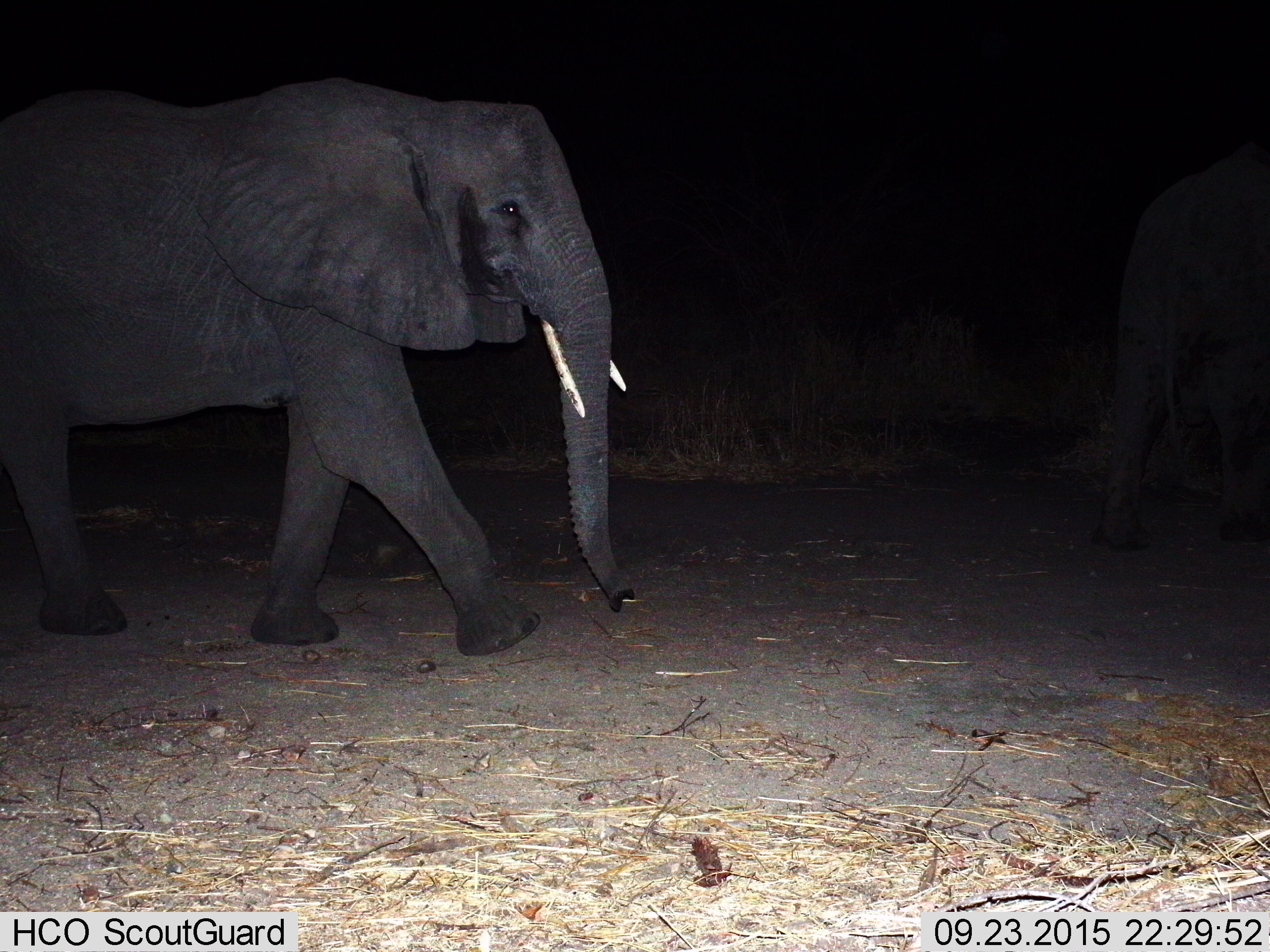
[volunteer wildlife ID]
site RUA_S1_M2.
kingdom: Animalia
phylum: Chordata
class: Mammalia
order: Proboscidea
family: Elephantidae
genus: Loxodonta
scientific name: Loxodonta africana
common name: african bush elephant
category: elephant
Elephant (african bush elephant) (Loxodonta africana), count 2. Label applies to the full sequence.